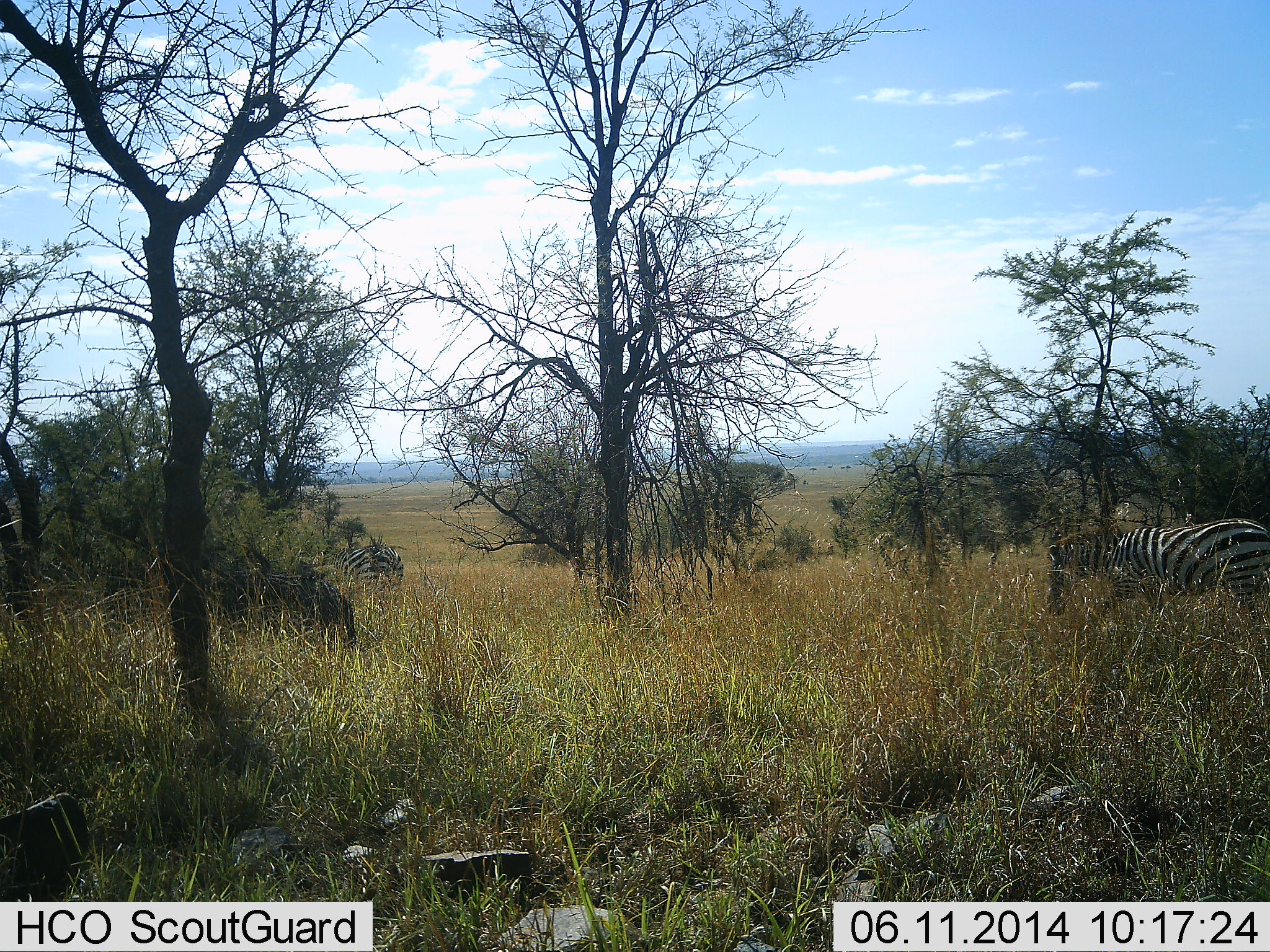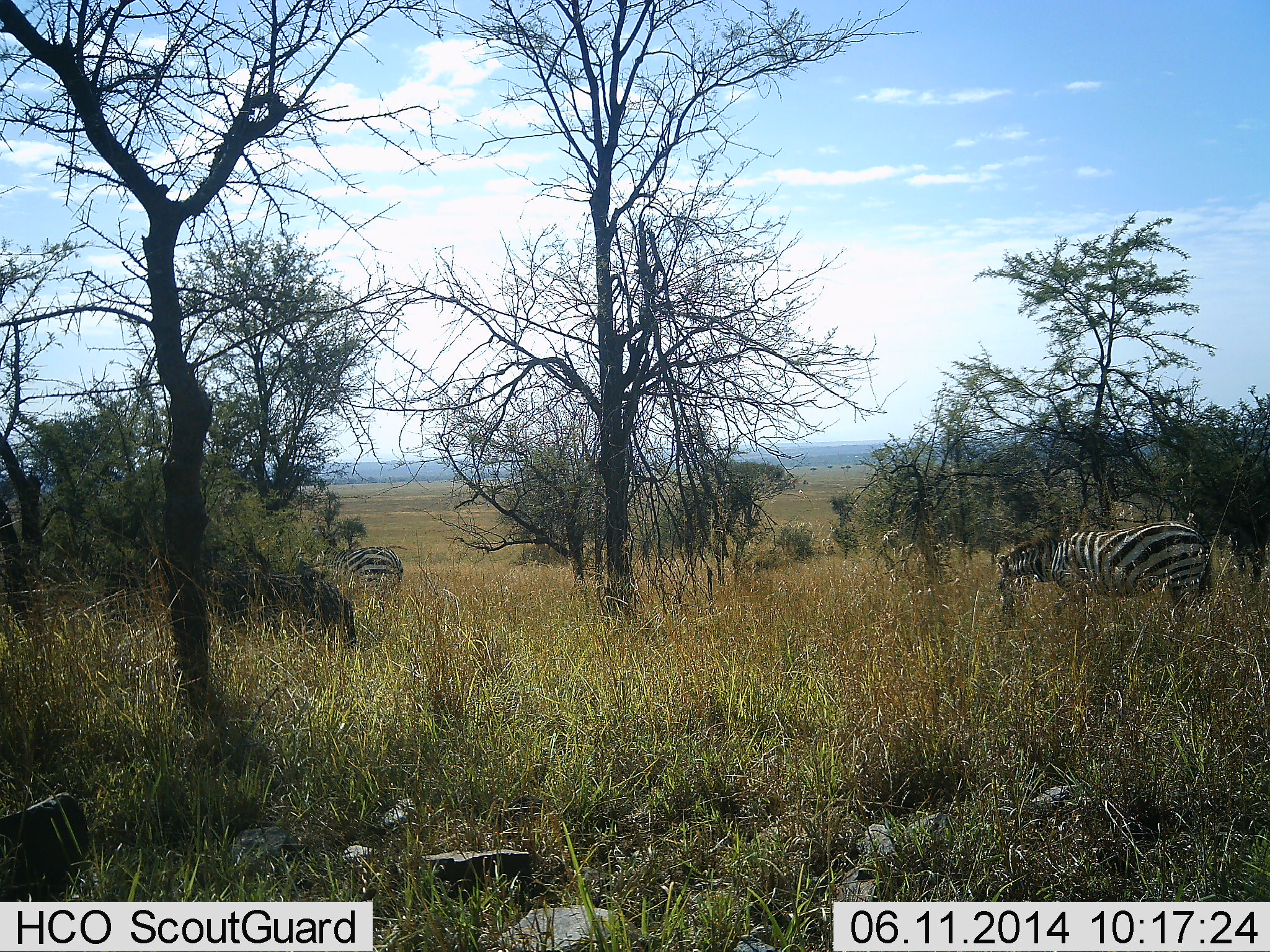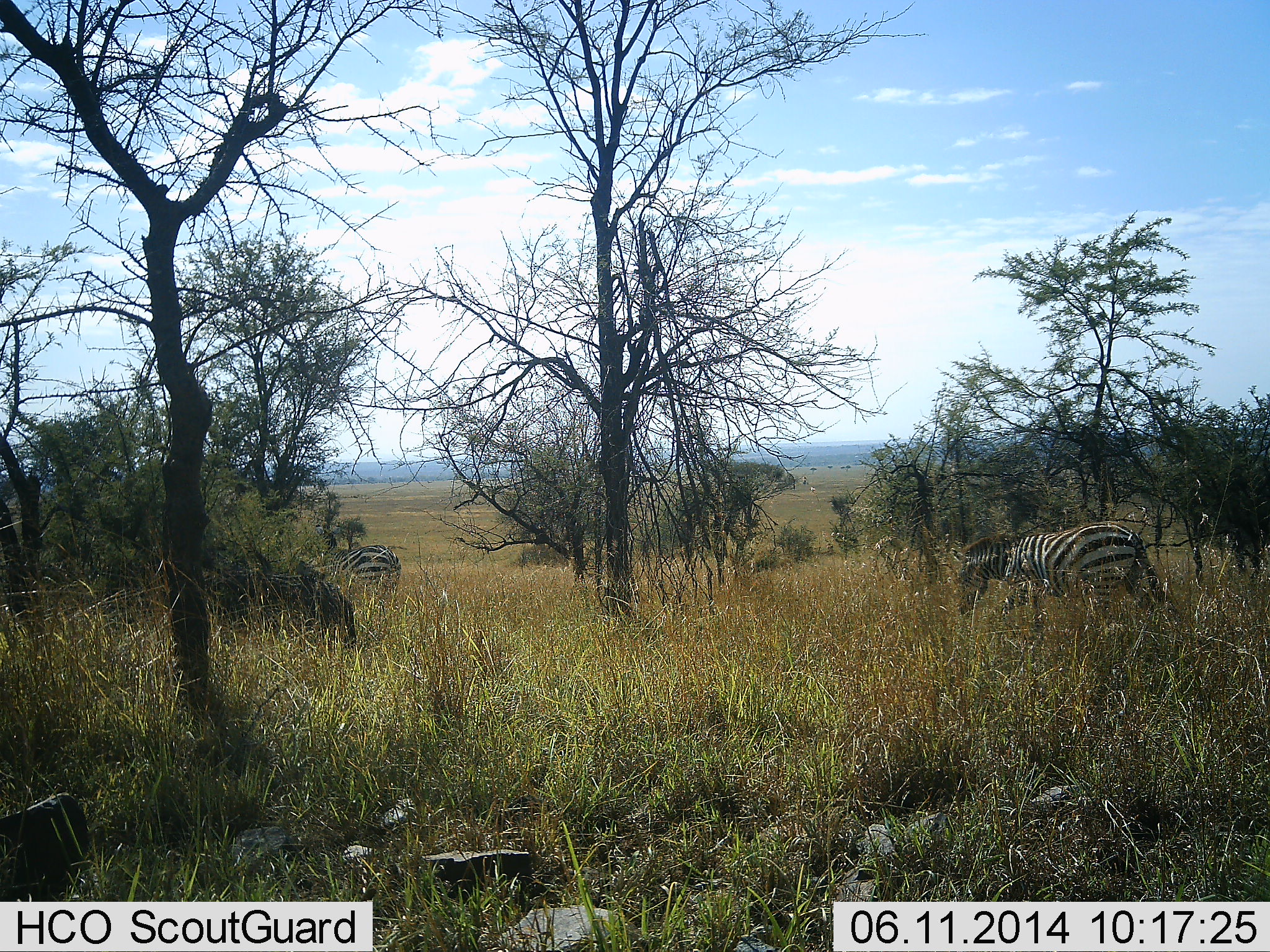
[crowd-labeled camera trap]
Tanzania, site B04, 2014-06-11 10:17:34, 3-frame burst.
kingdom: Animalia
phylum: Chordata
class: Mammalia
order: Perissodactyla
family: Equidae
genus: Equus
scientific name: Equus quagga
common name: plains zebra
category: zebra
Zebra (plains zebra) (Equus quagga), count 2. Behavior (volunteer vote fractions): standing 30%, resting 0%, moving 70%, interacting 0%. Young present (vote fraction): 0%. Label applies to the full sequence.